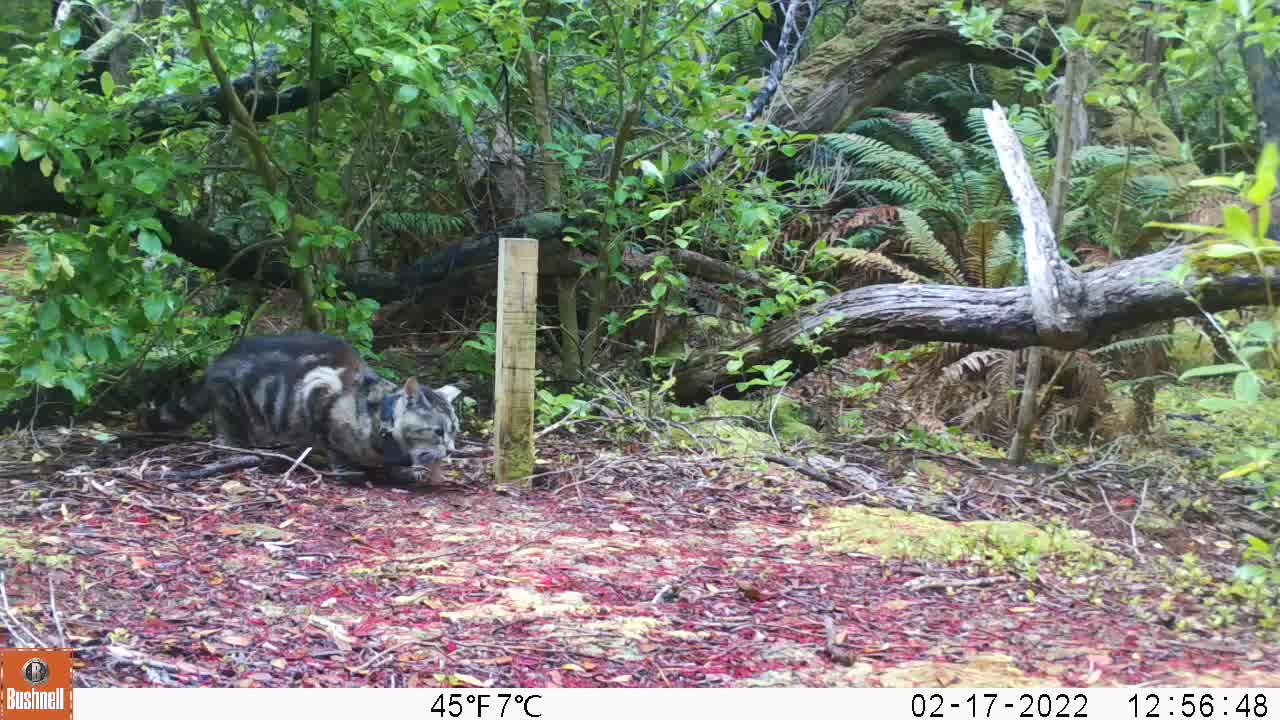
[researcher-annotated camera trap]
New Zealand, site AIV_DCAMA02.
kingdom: Animalia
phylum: Chordata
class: Mammalia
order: Carnivora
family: Felidae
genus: Felis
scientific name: Felis catus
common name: domestic cat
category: cat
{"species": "cat (domestic cat) (Felis catus)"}